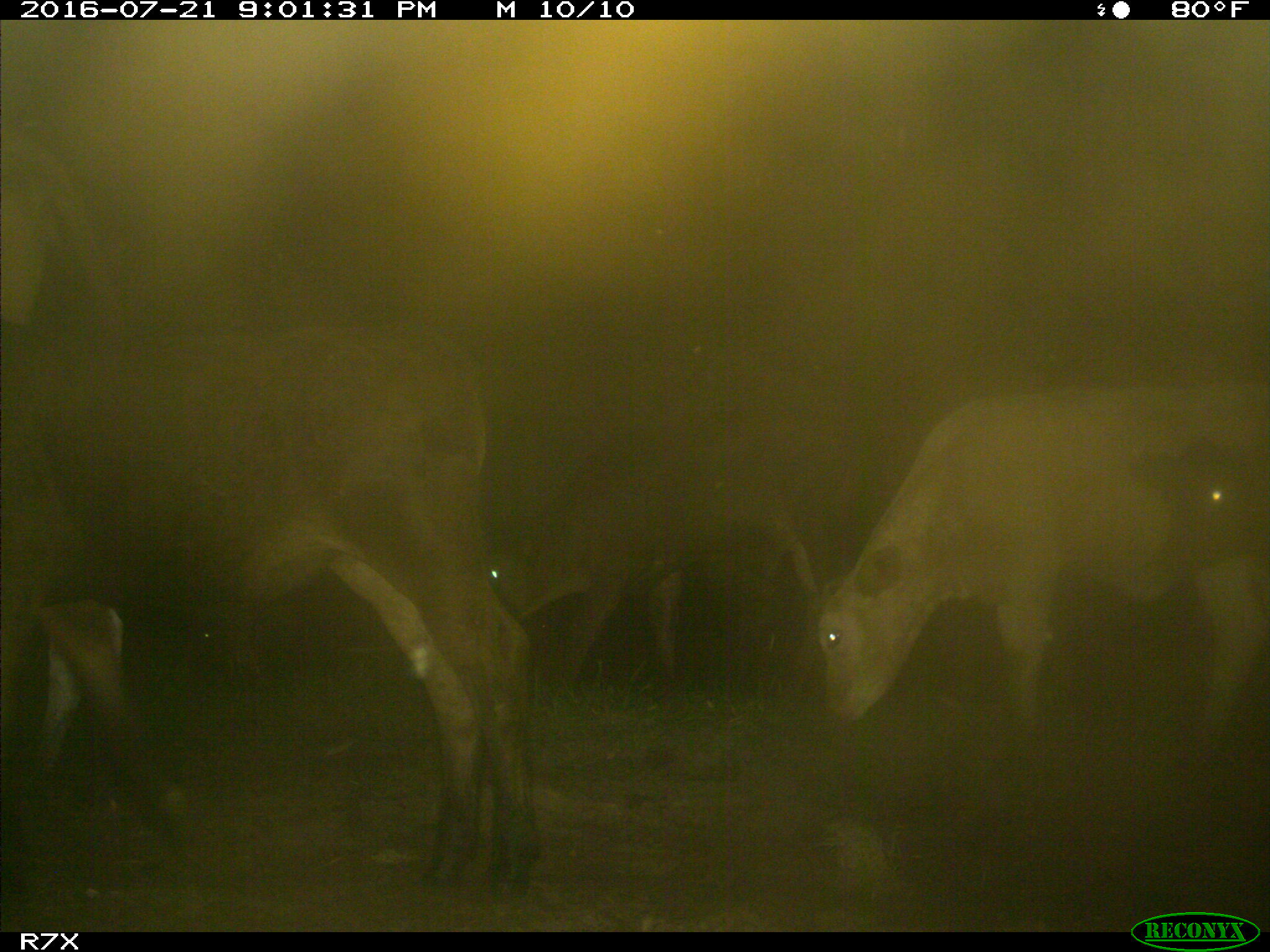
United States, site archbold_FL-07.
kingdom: Animalia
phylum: Chordata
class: Mammalia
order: Artiodactyla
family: Bovidae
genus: Bos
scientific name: Bos taurus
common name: domestic cow